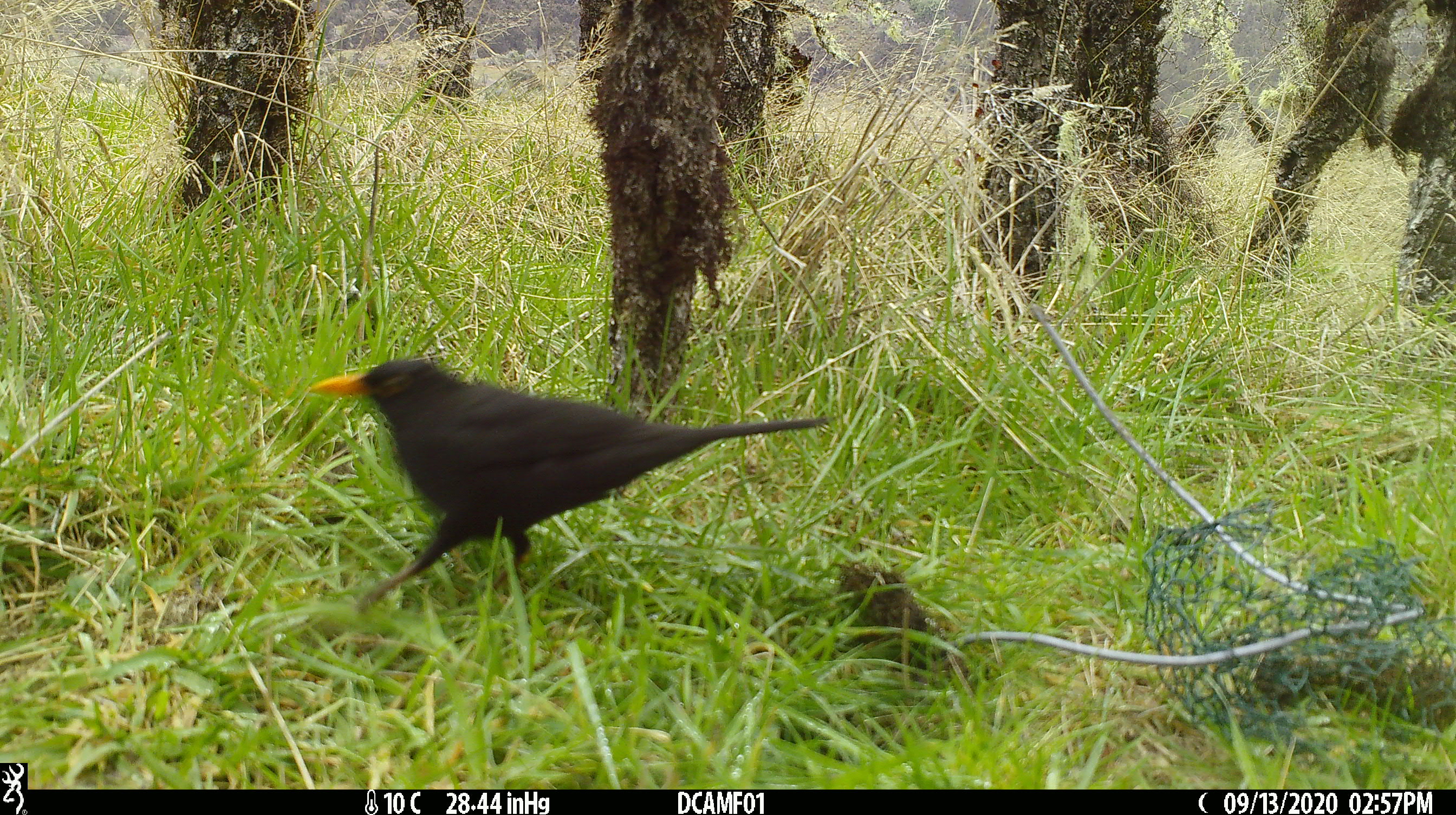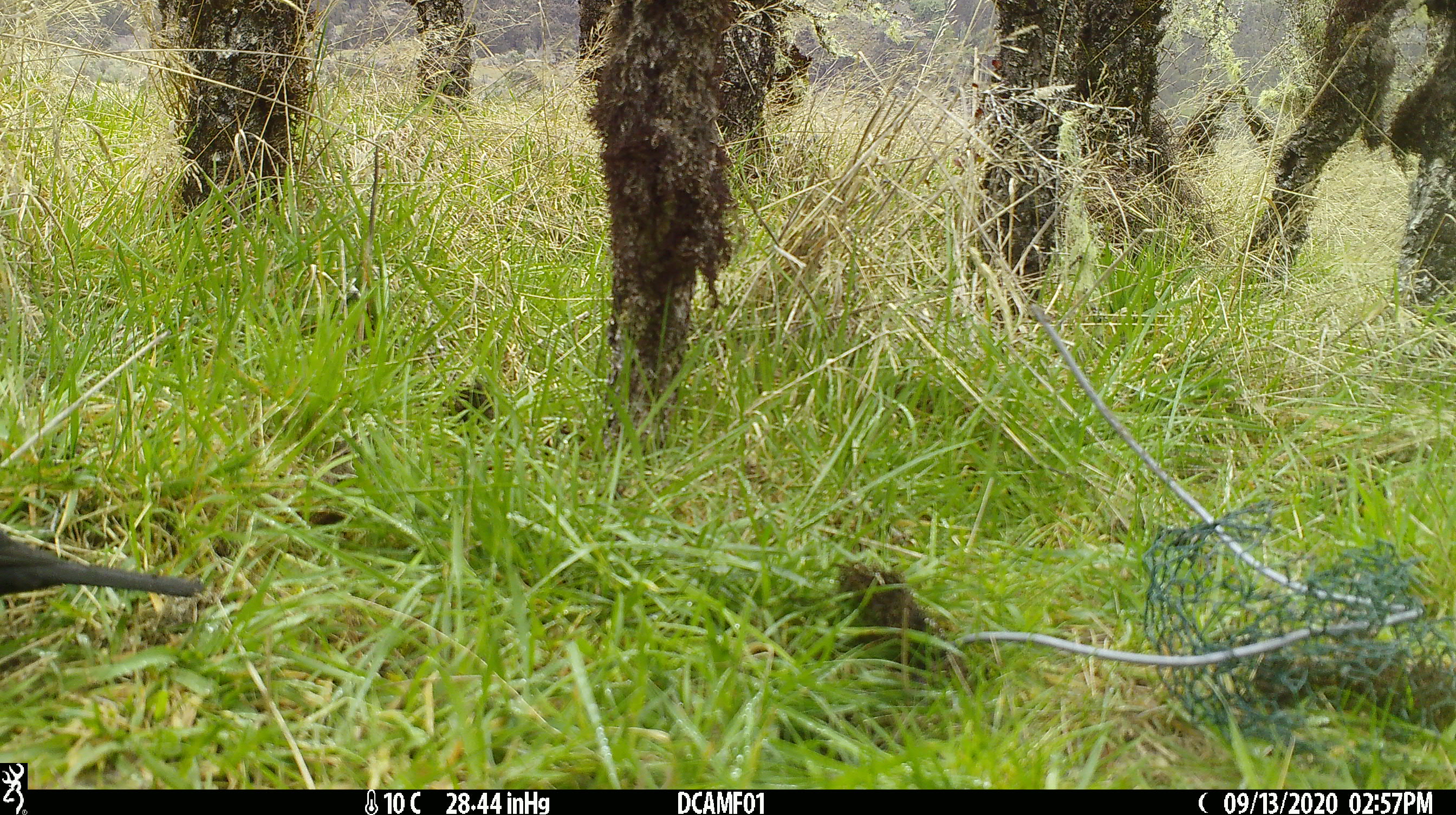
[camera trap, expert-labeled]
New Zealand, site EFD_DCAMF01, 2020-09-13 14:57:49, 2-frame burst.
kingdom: Animalia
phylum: Chordata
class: Aves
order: Passeriformes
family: Turdidae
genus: Turdus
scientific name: Turdus merula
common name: eurasian blackbird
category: blackbird